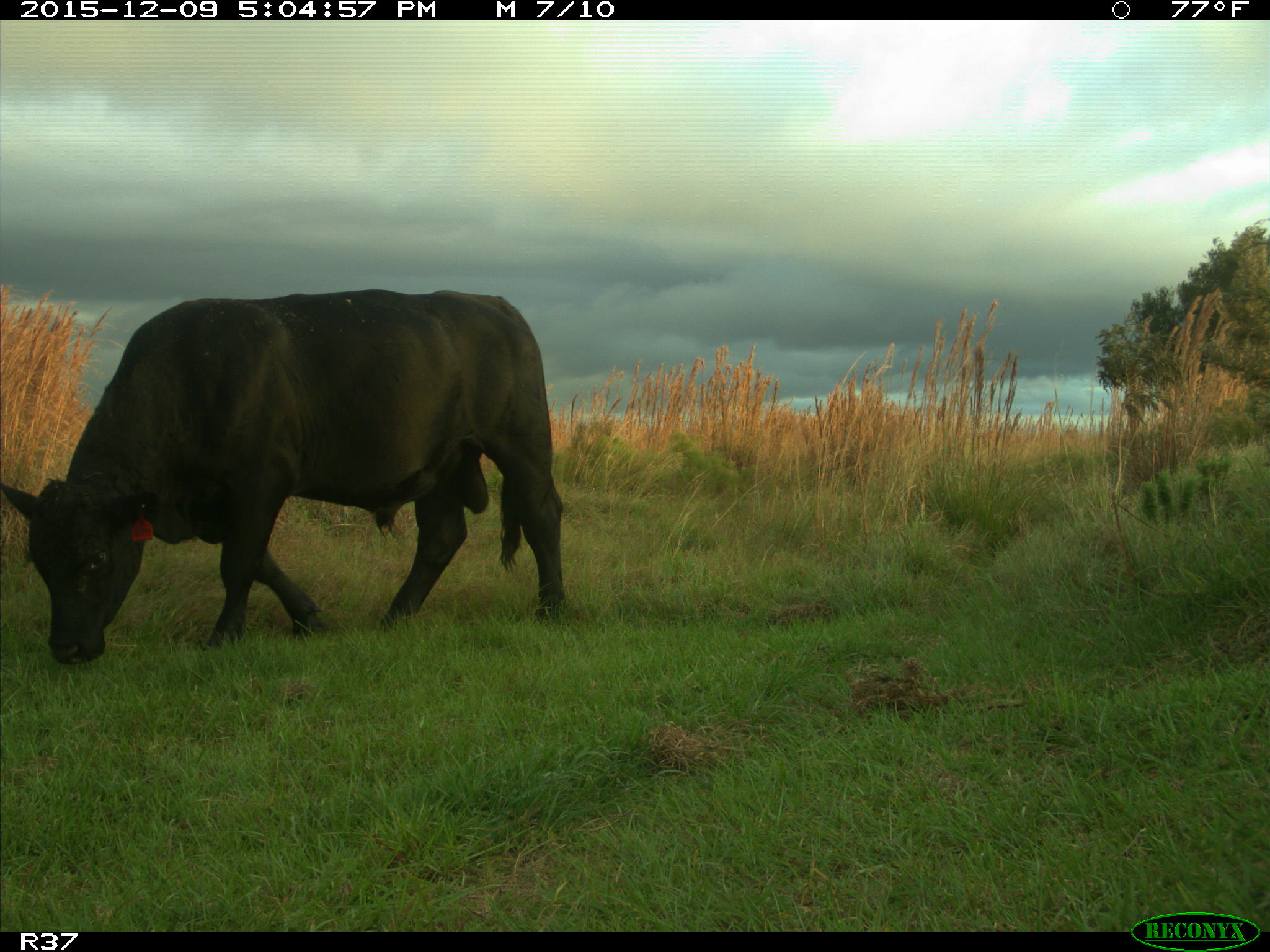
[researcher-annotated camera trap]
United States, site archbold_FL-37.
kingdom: Animalia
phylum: Chordata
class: Mammalia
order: Artiodactyla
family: Bovidae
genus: Bos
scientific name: Bos taurus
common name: domestic cow